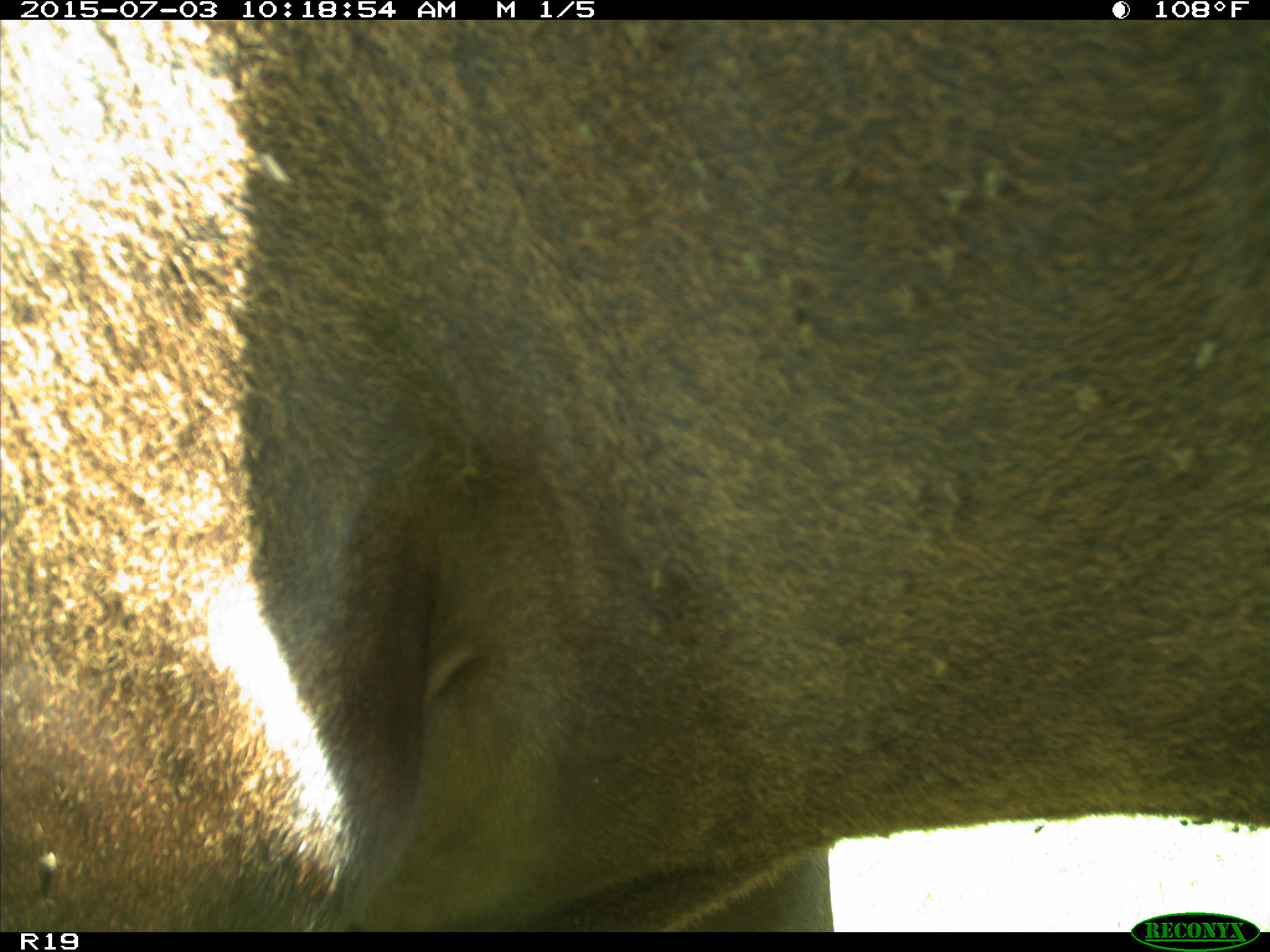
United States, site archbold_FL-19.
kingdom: Animalia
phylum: Chordata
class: Mammalia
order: Artiodactyla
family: Bovidae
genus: Bos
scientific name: Bos taurus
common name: domestic cow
Bos taurus (domestic cow).